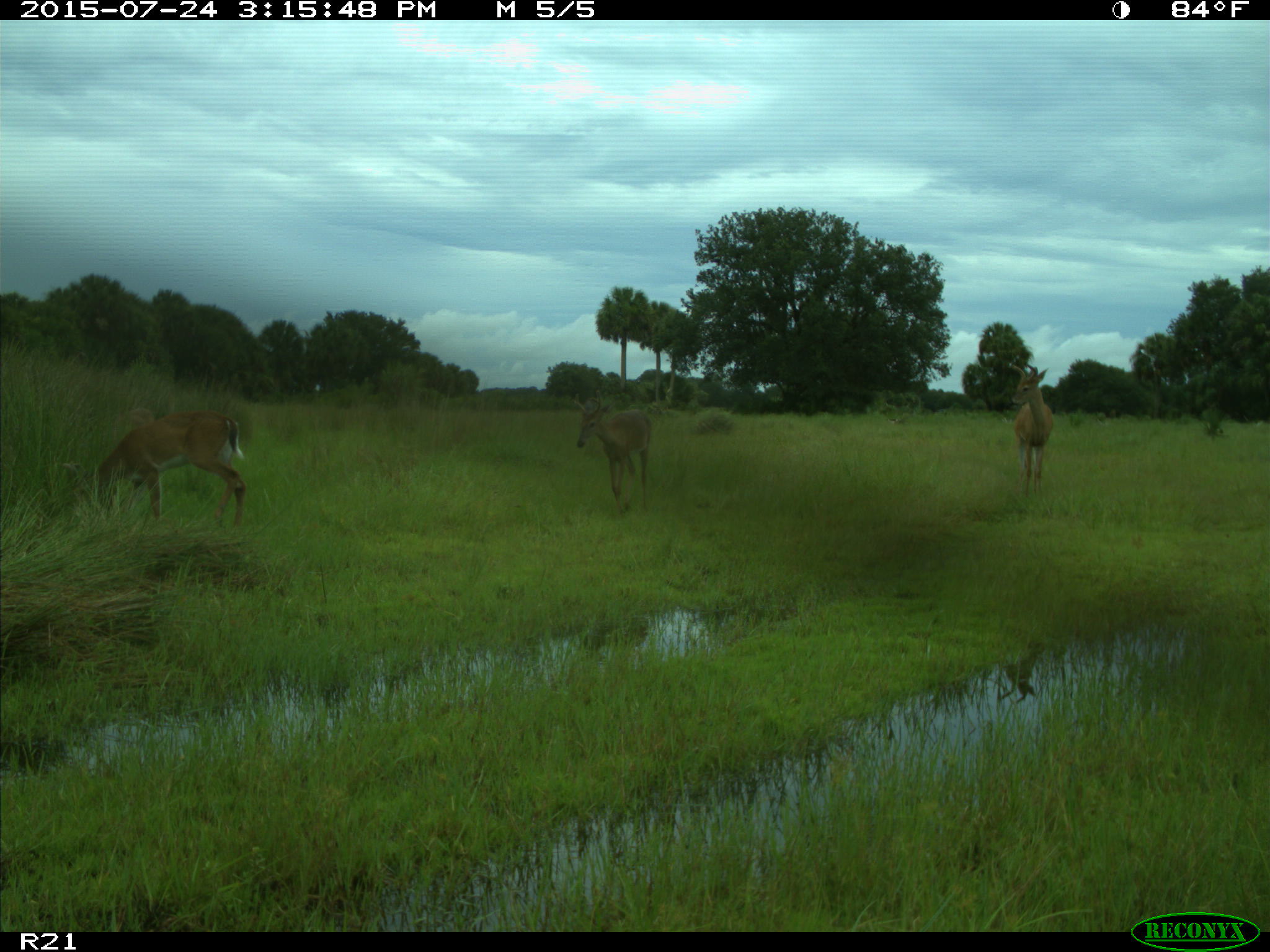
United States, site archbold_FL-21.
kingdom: Animalia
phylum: Chordata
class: Mammalia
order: Artiodactyla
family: Cervidae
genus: Odocoileus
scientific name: Odocoileus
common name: deer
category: unidentified deer